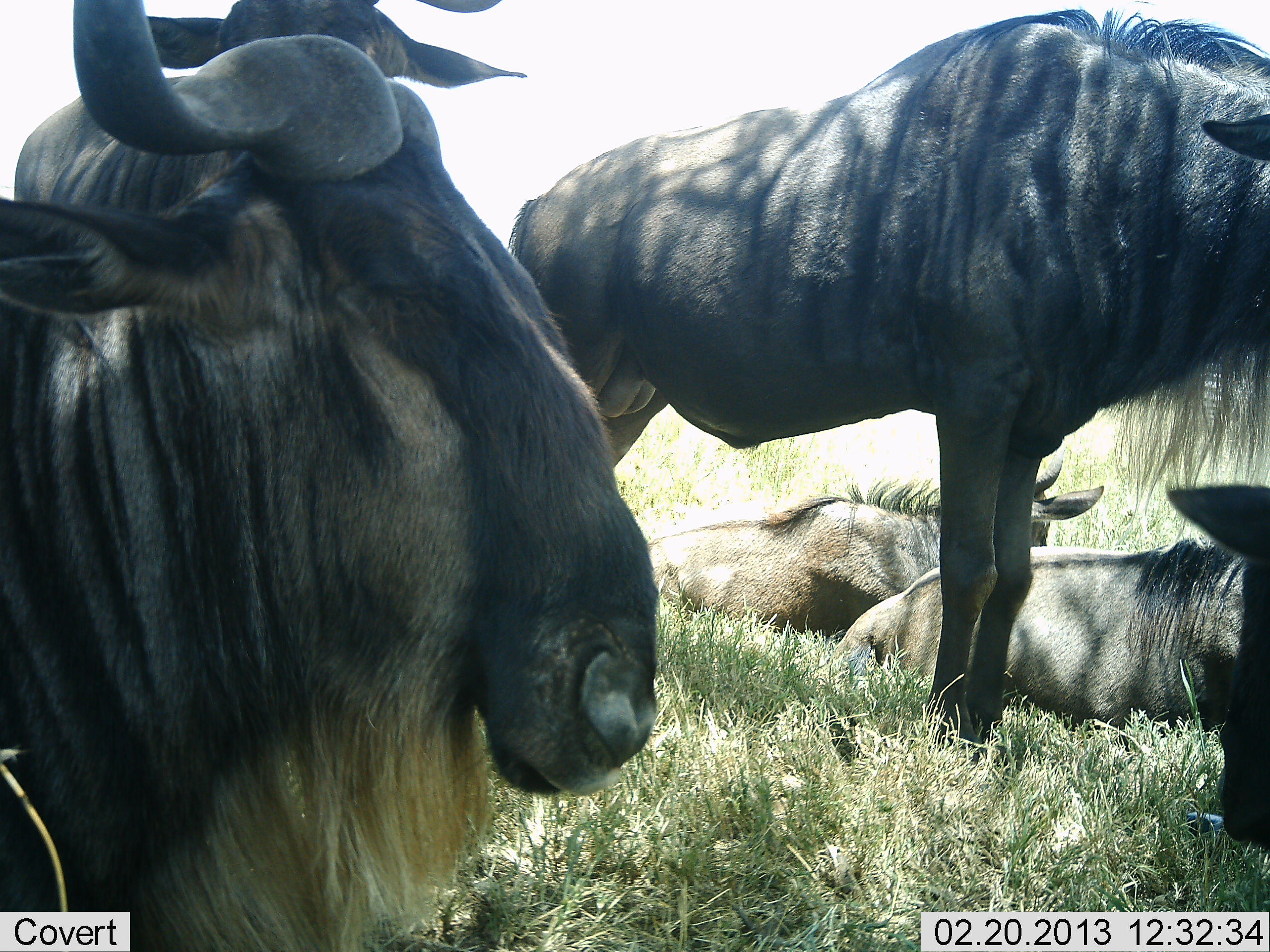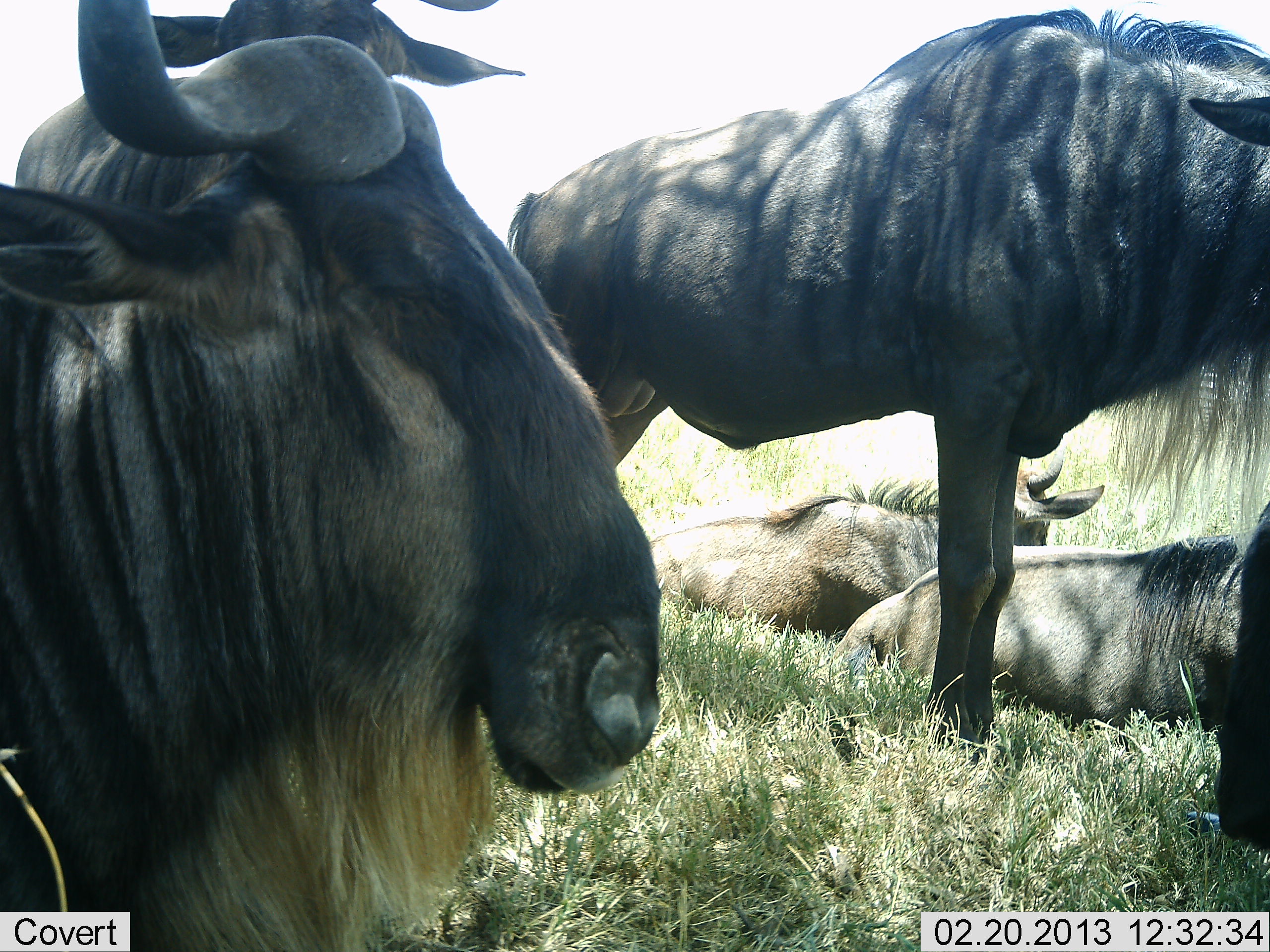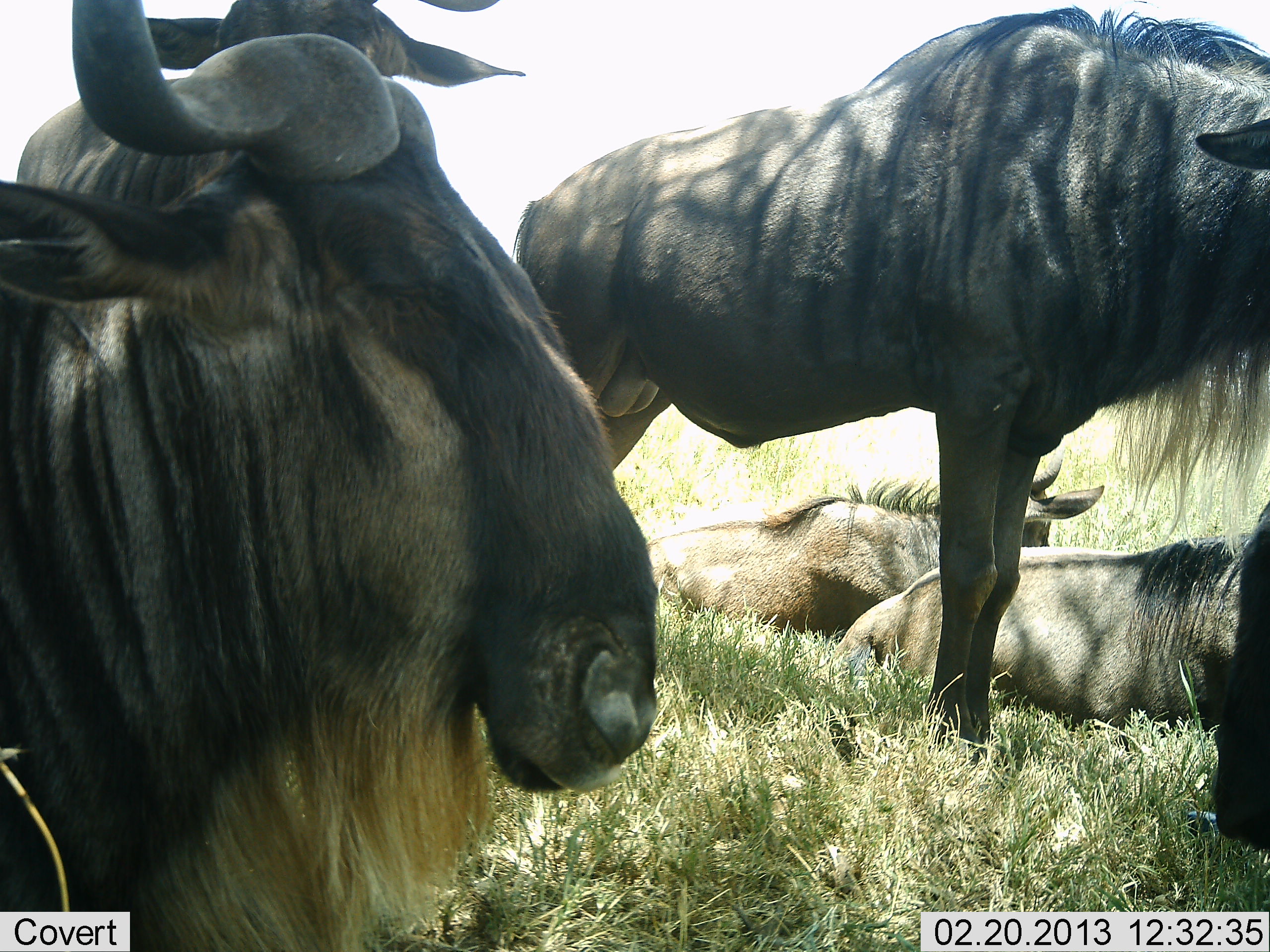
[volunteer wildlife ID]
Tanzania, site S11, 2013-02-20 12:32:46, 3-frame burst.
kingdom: Animalia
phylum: Chordata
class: Mammalia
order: Artiodactyla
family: Bovidae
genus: Connochaetes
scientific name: Connochaetes taurinus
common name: blue wildebeest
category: wildebeest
Wildebeest (blue wildebeest) (Connochaetes taurinus), count 5. Behavior (volunteer vote fractions): standing 82%, resting 97%, moving 0%, interacting 6%. Young present (vote fraction): 6%. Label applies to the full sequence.